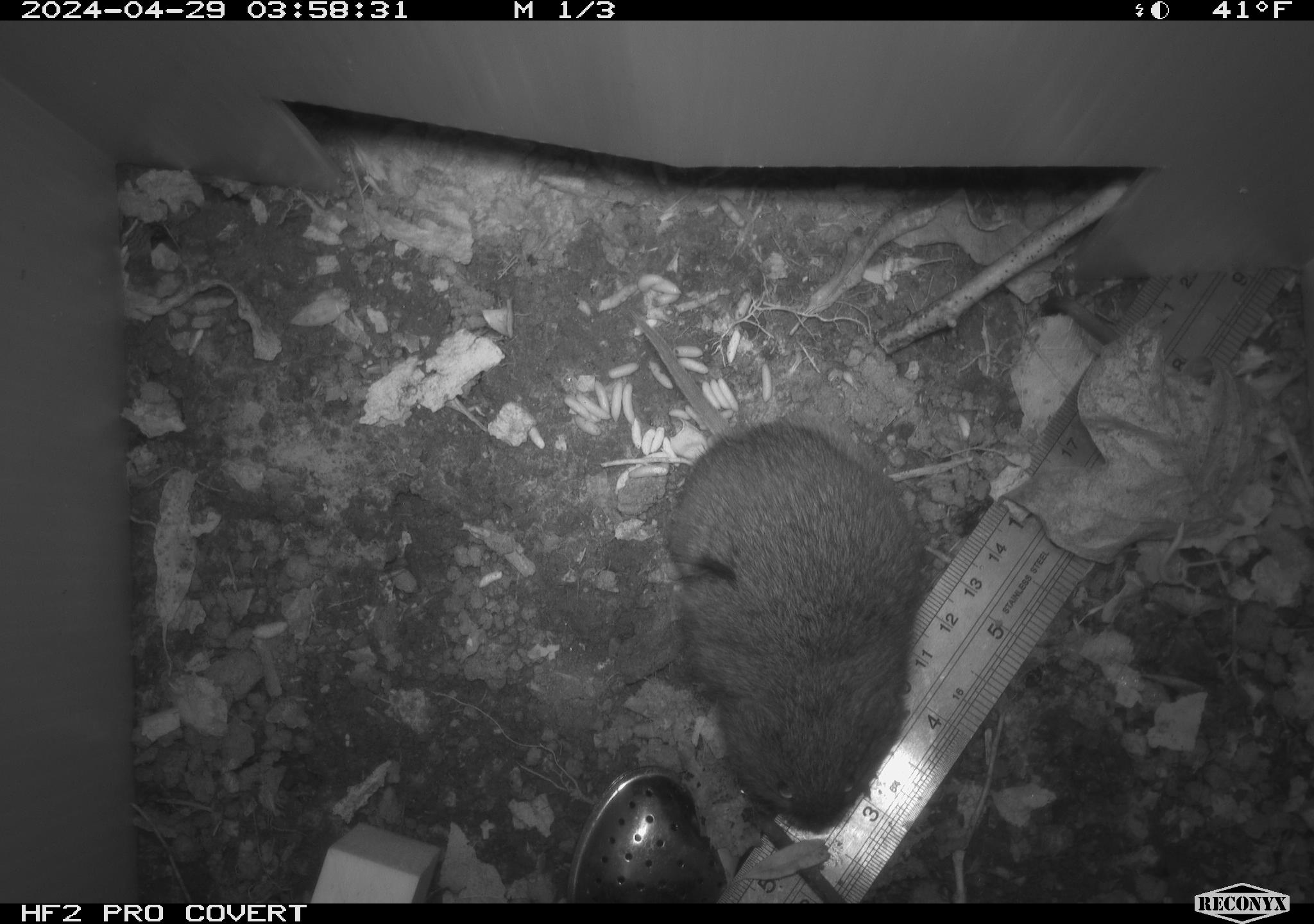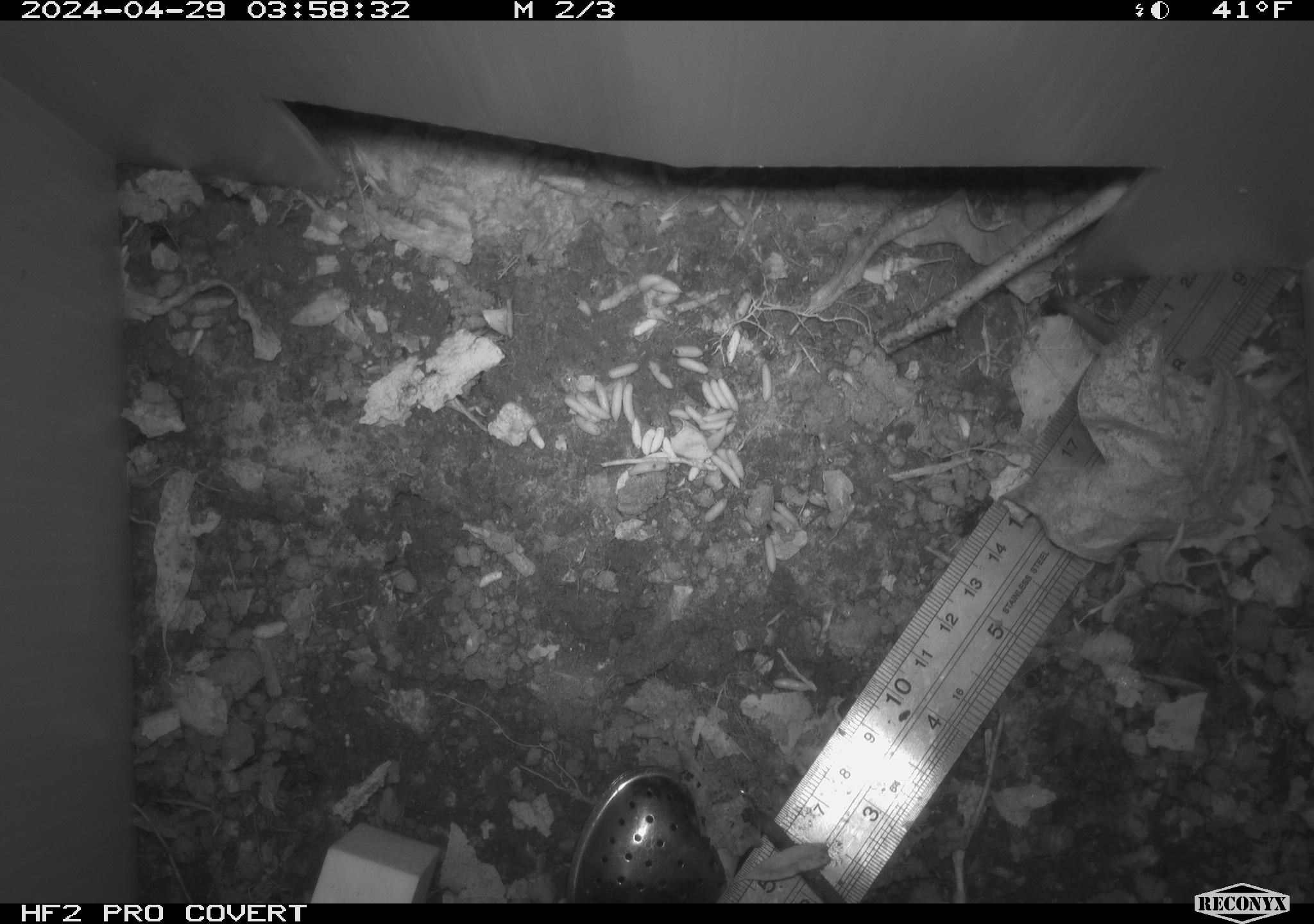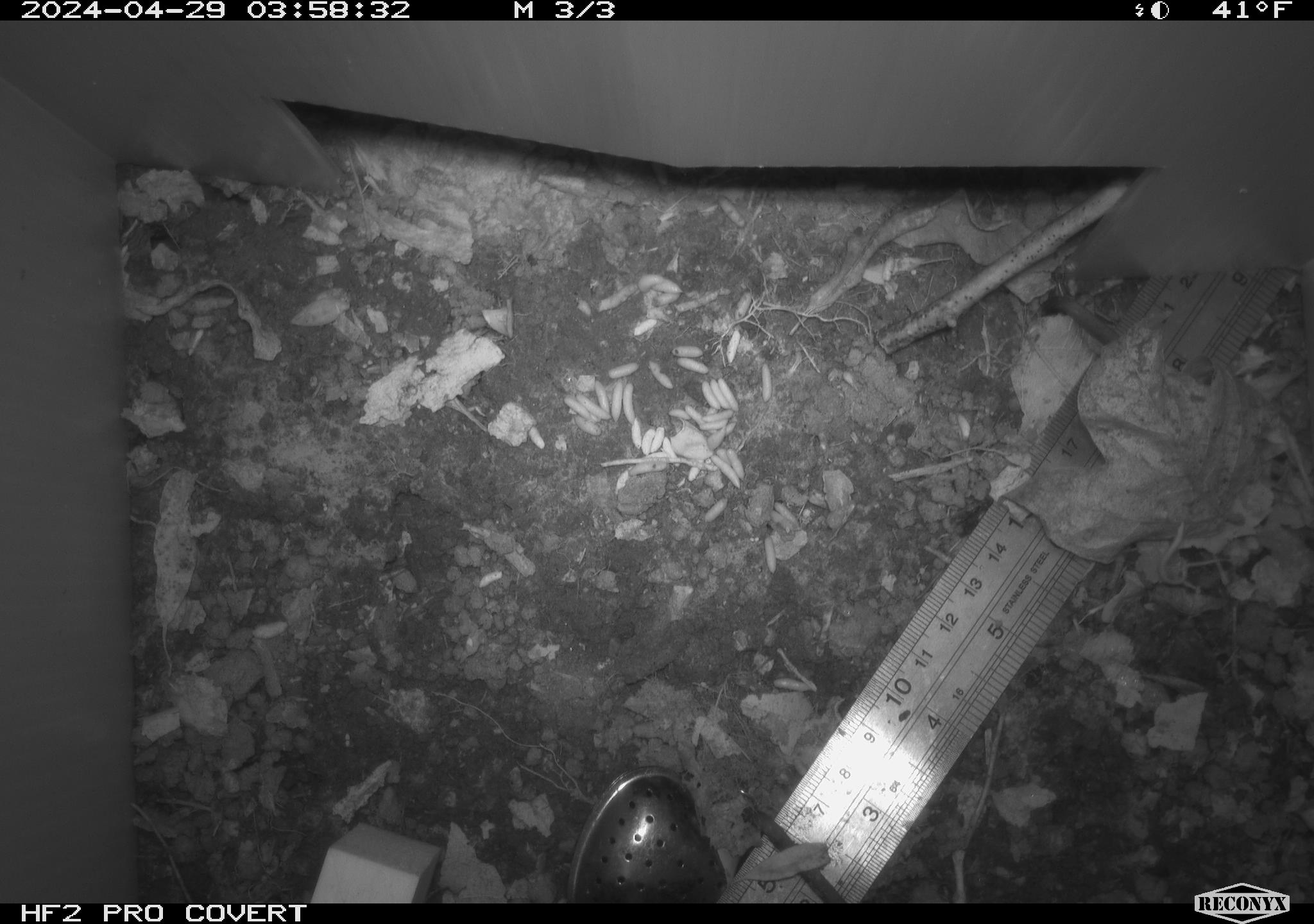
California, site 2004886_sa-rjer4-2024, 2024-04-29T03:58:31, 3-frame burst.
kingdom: Animalia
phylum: Chordata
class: Mammalia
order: Rodentia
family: Cricetidae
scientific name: Arvicolinae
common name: voles, lemmings, and muskrats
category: arvicolinae subfamily